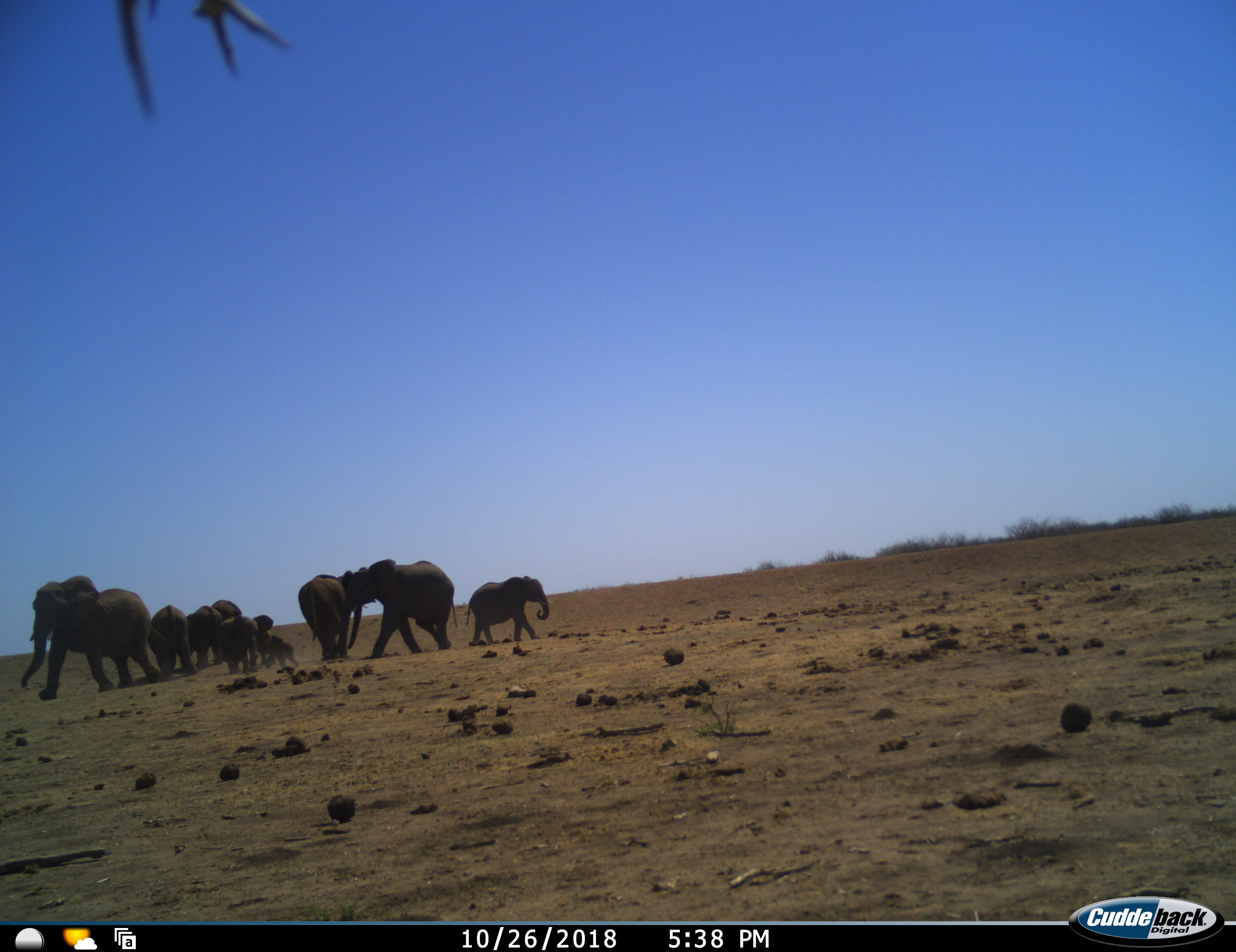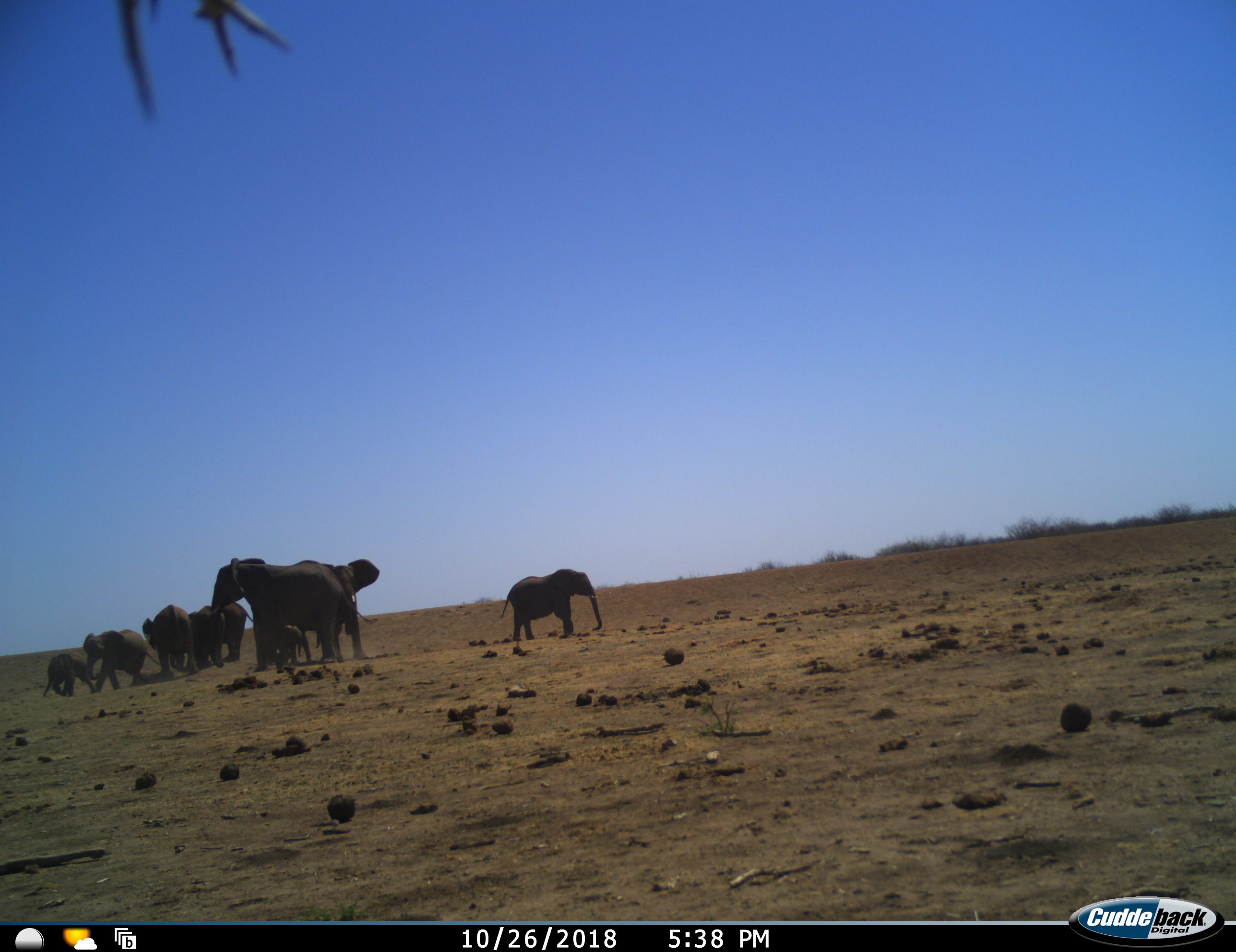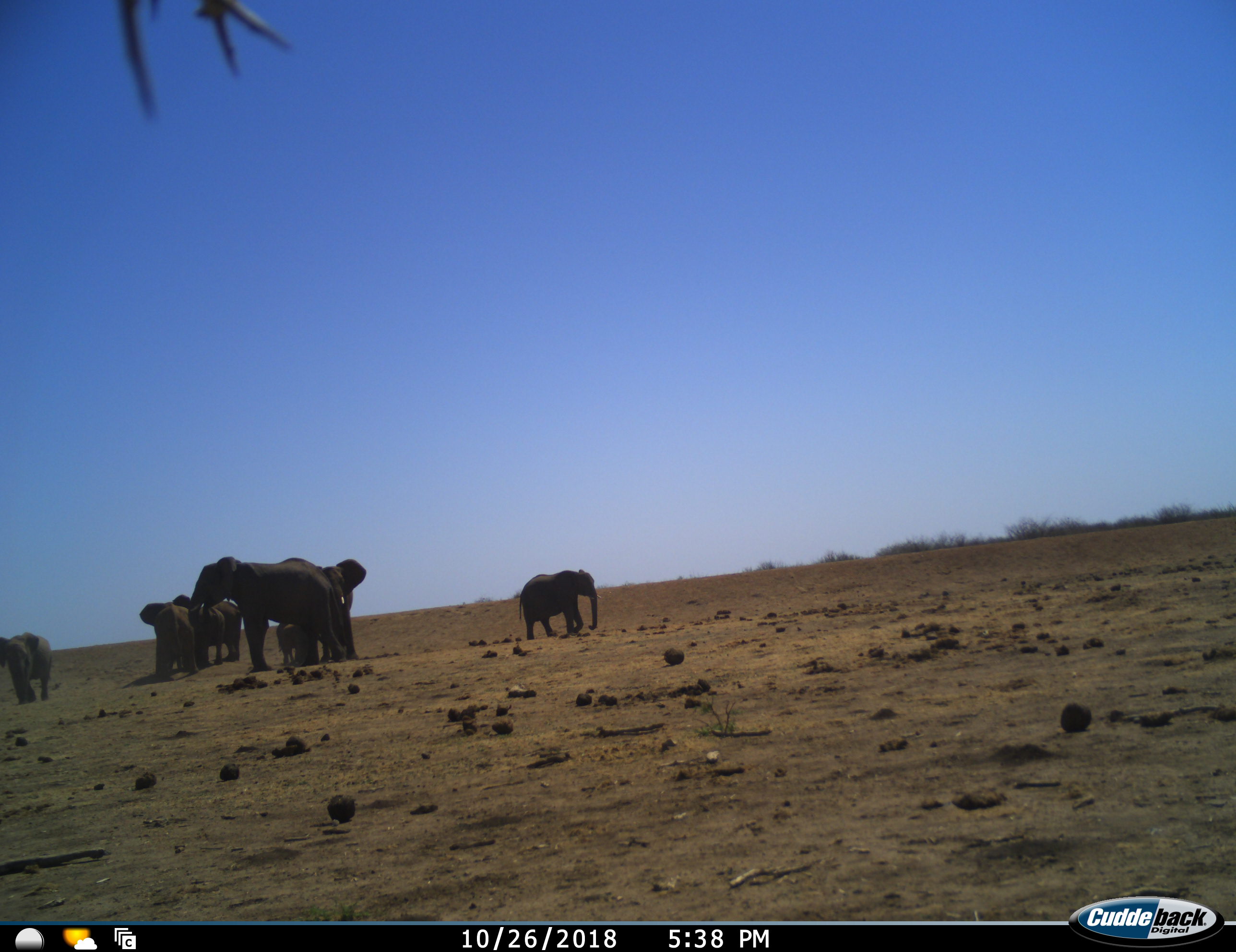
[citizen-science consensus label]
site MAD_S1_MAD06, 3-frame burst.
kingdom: Animalia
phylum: Chordata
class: Mammalia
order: Proboscidea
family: Elephantidae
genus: Loxodonta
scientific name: Loxodonta africana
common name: african bush elephant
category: elephant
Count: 9.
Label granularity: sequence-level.